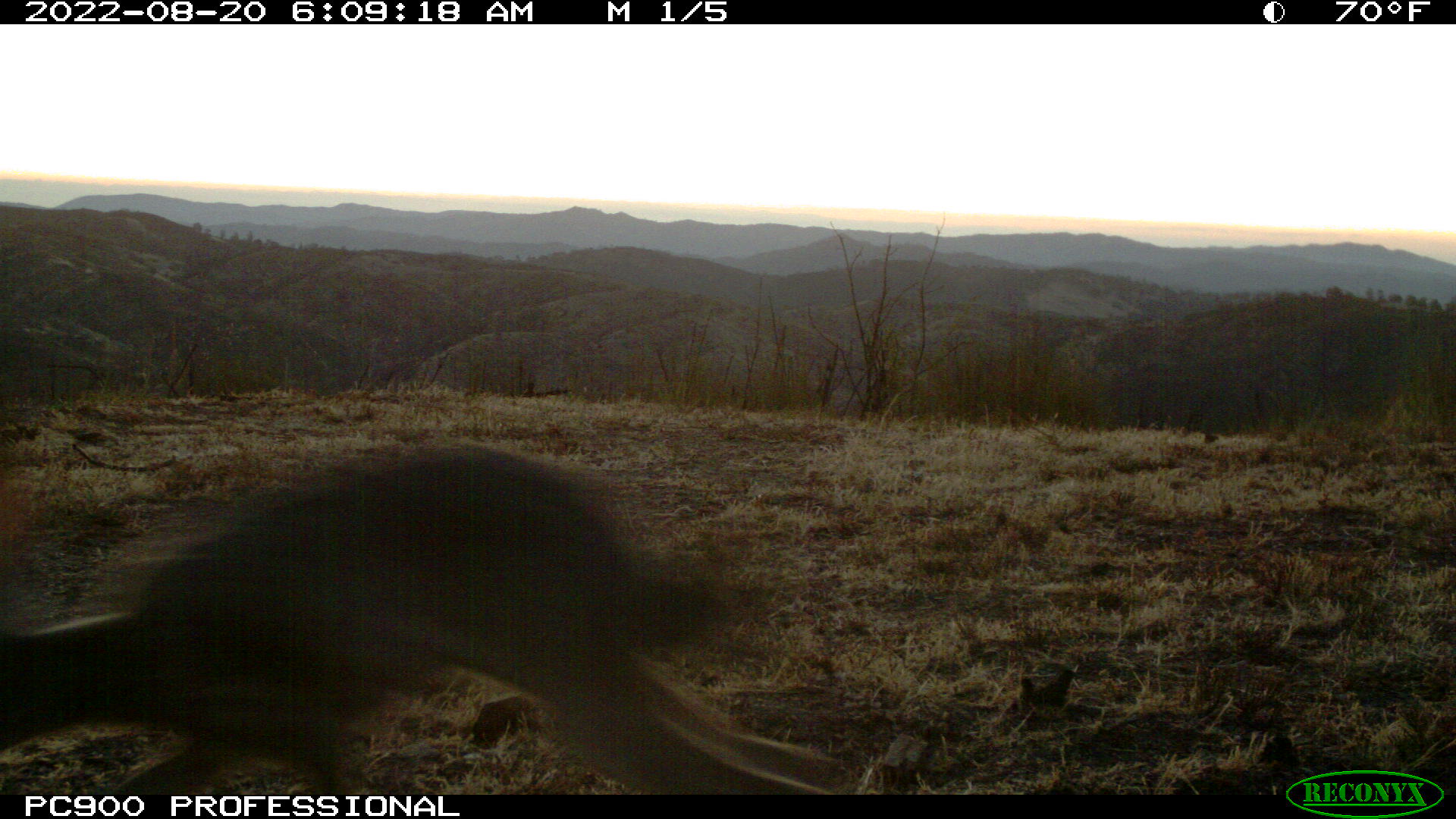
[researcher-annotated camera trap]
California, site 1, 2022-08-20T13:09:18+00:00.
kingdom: Animalia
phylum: Chordata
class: Mammalia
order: Lagomorpha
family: Leporidae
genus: Lepus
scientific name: Lepus californicus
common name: black-tailed jackrabbit